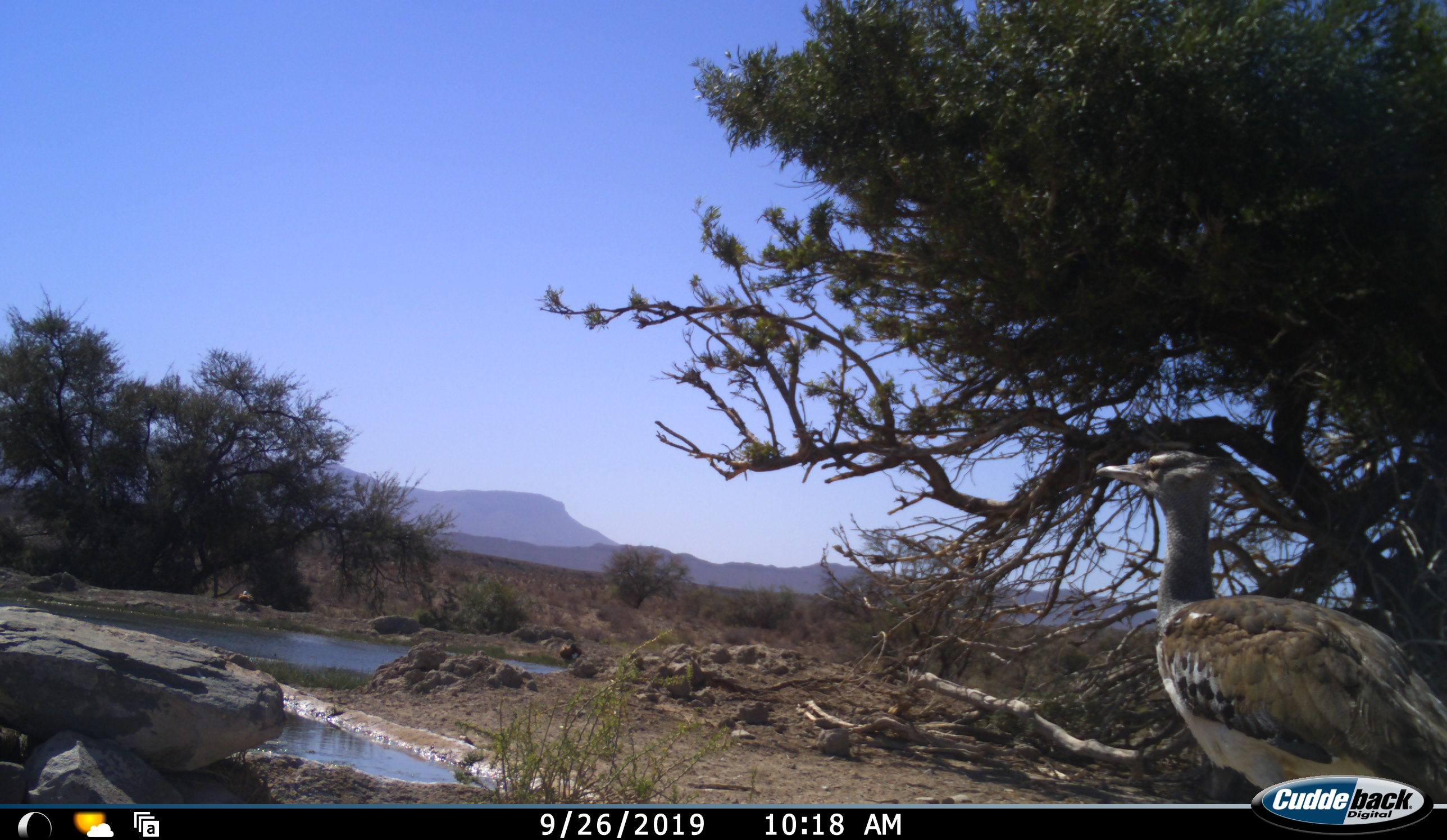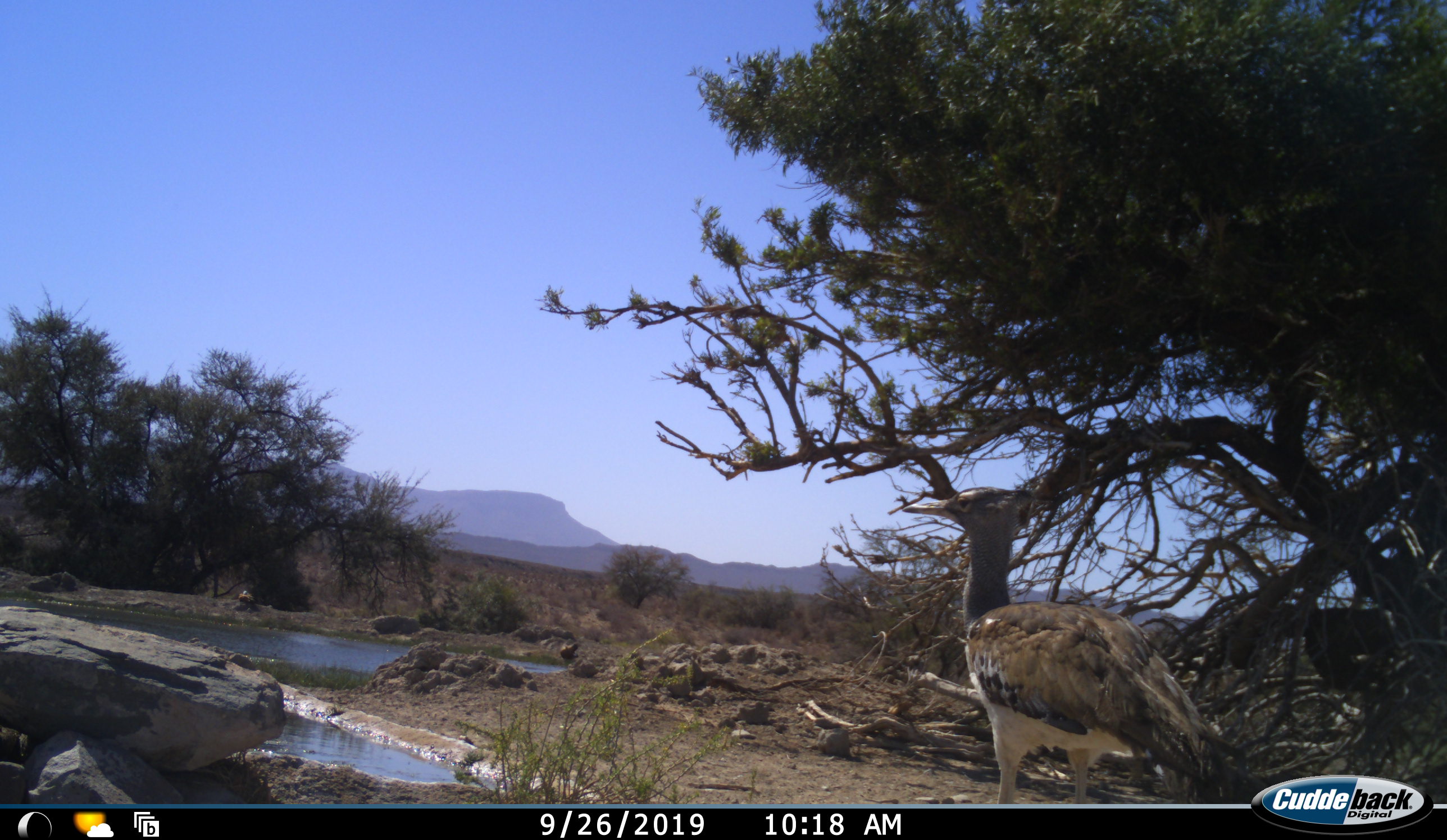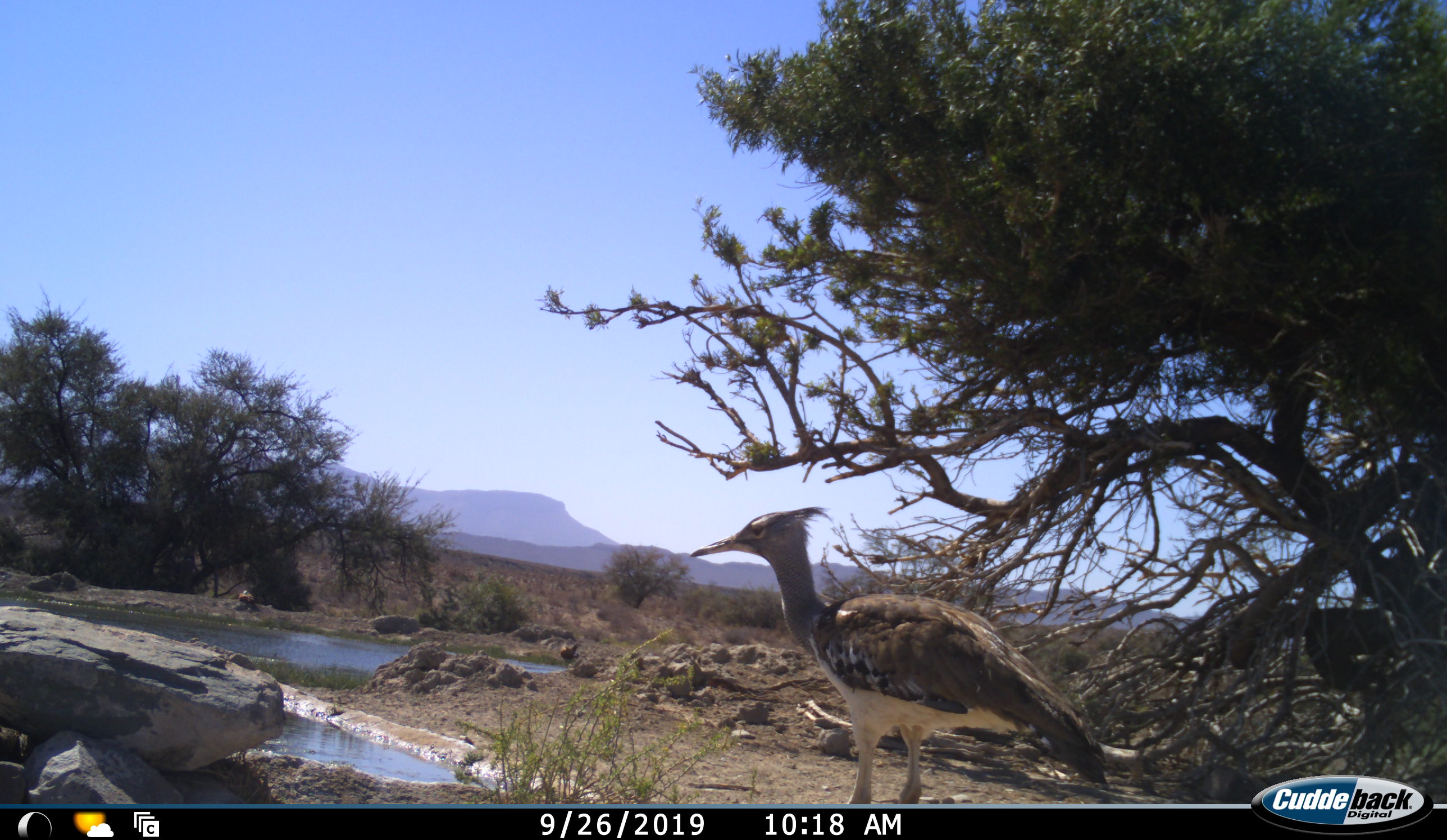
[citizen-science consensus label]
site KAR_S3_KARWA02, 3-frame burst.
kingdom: Animalia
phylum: Chordata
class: Aves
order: Otidiformes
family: Otididae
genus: Ardeotis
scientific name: Ardeotis kori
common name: kori bustard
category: bustardkori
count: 1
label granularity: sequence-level